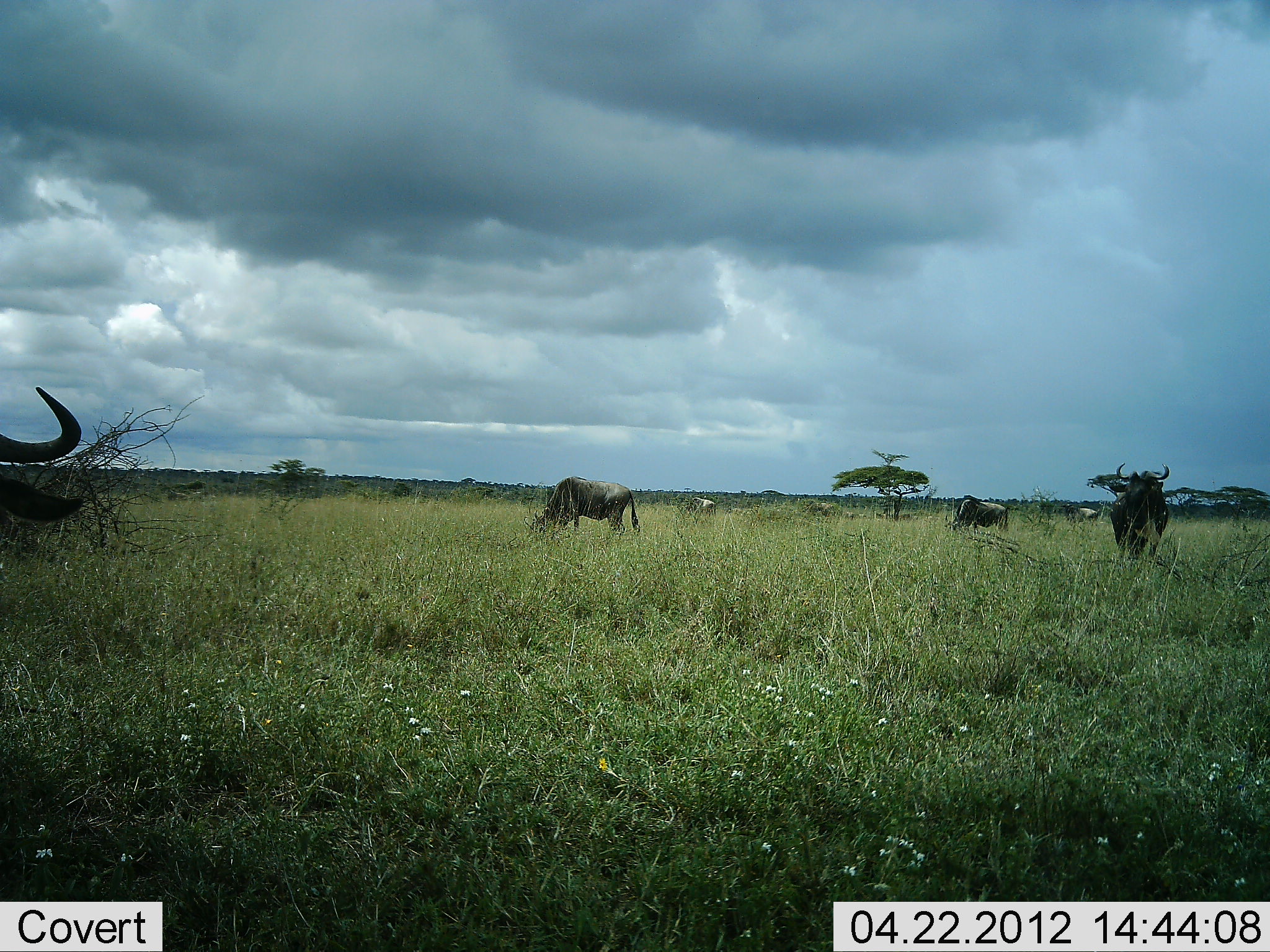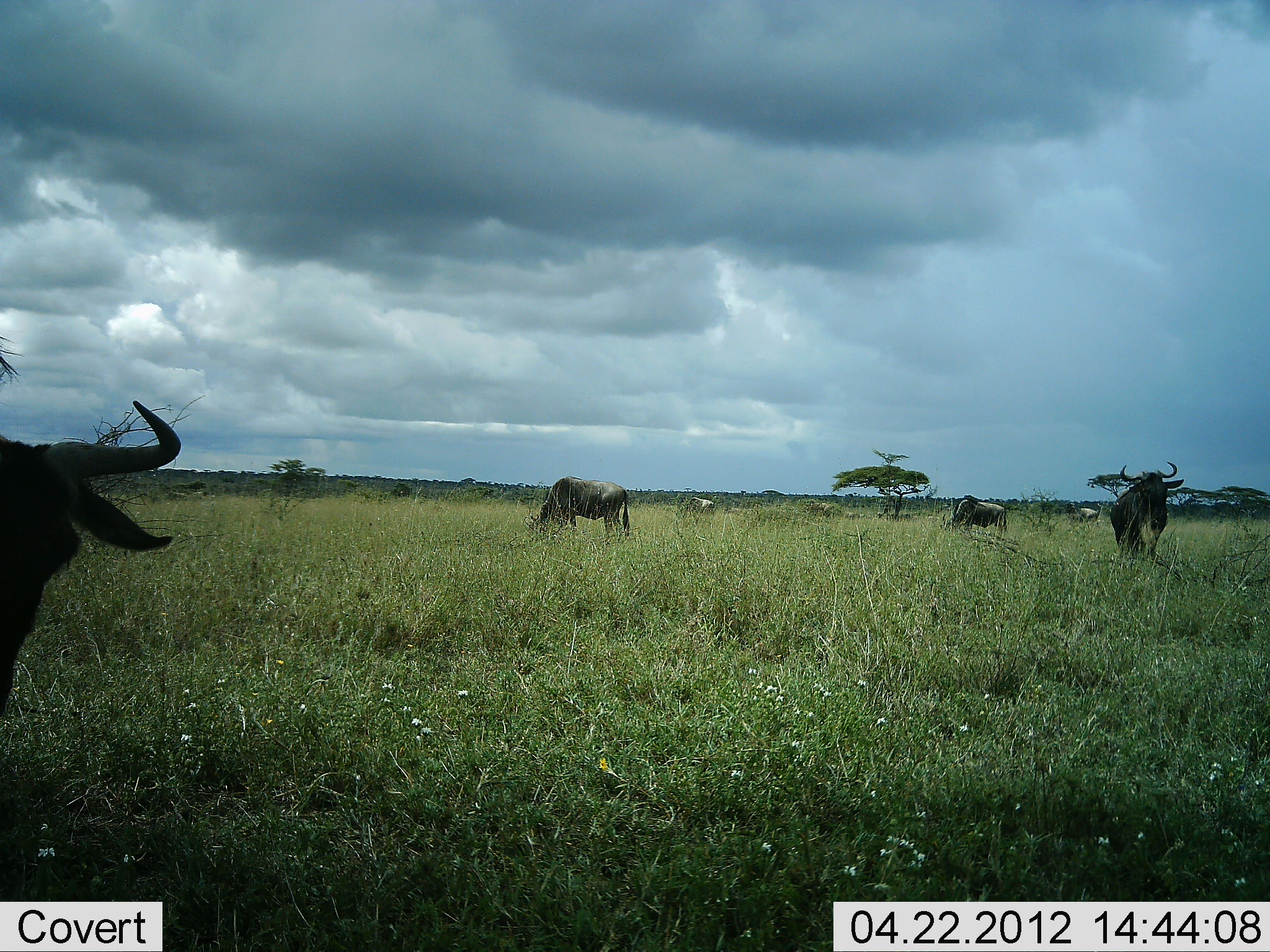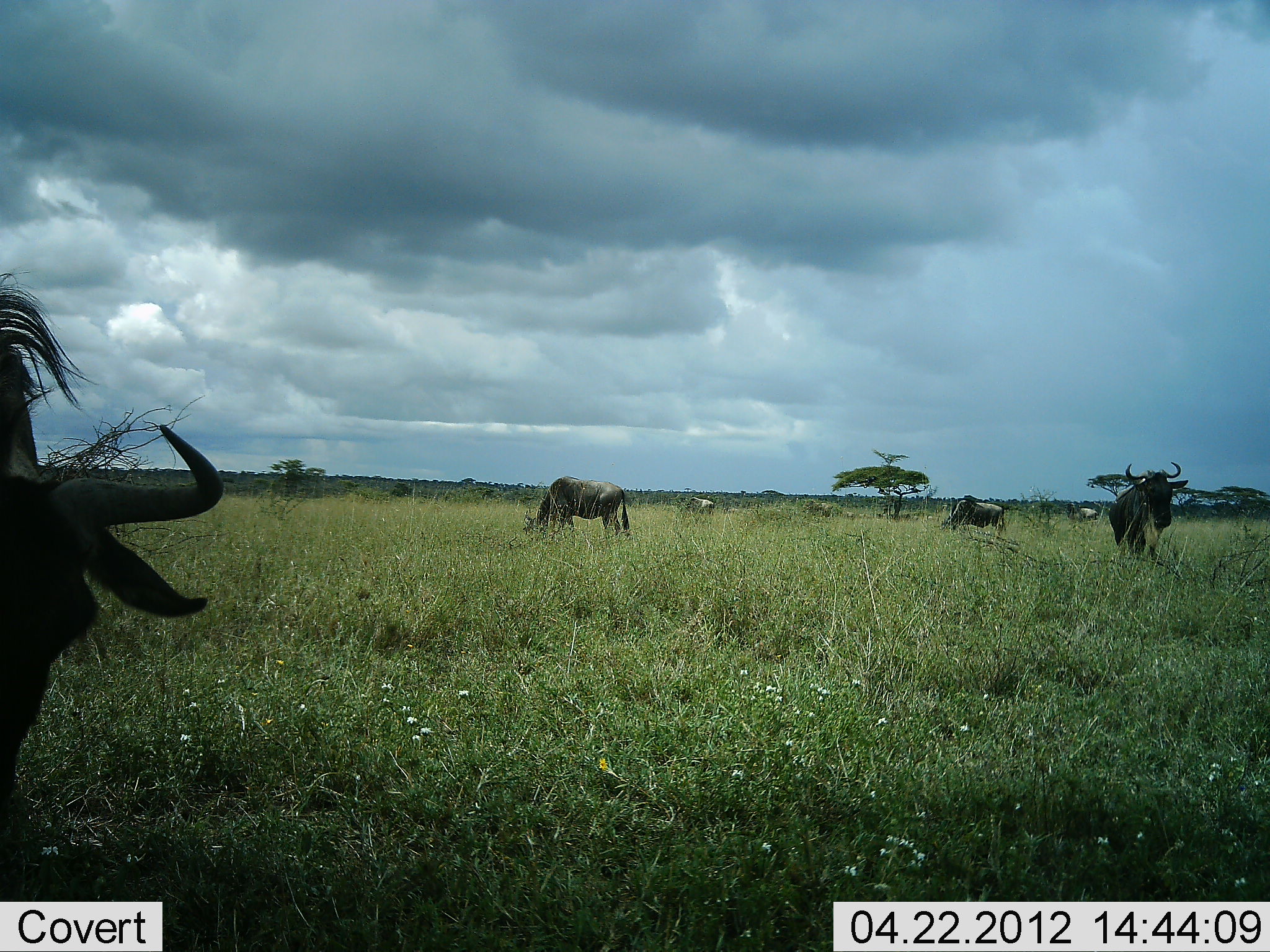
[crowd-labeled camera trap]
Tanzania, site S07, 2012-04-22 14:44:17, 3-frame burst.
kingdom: Animalia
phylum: Chordata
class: Mammalia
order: Artiodactyla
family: Bovidae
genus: Connochaetes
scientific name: Connochaetes taurinus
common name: blue wildebeest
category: wildebeest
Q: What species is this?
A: Wildebeest (blue wildebeest) (Connochaetes taurinus).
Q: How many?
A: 6.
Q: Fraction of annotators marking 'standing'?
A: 88%.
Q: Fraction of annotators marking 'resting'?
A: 4%.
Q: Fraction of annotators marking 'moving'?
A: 8%.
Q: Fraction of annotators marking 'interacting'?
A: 0%.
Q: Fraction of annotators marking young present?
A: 0%.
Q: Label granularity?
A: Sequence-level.